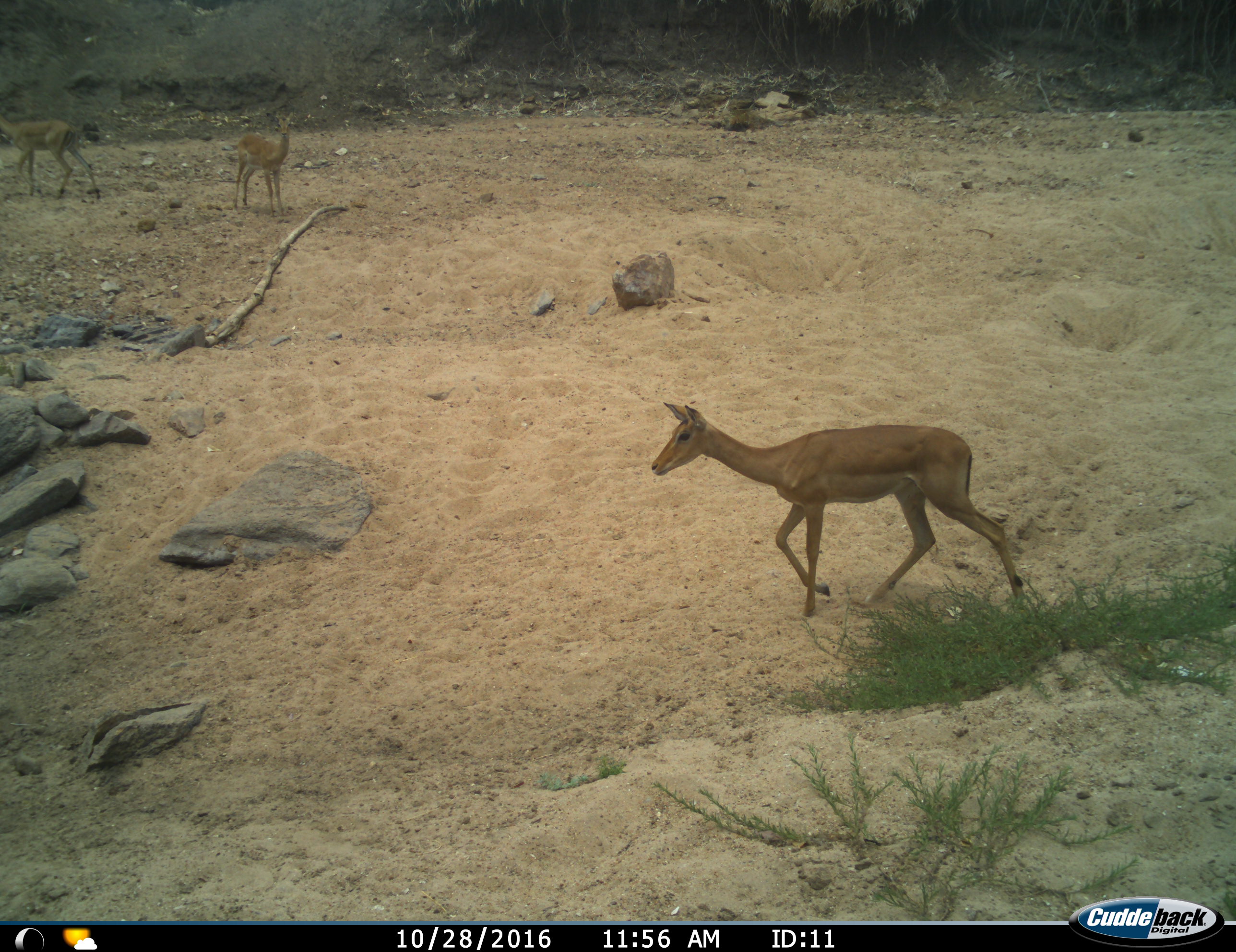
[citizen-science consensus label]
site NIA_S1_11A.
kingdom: Animalia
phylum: Chordata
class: Mammalia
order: Artiodactyla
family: Bovidae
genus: Aepyceros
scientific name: Aepyceros melampus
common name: impala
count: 3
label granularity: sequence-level